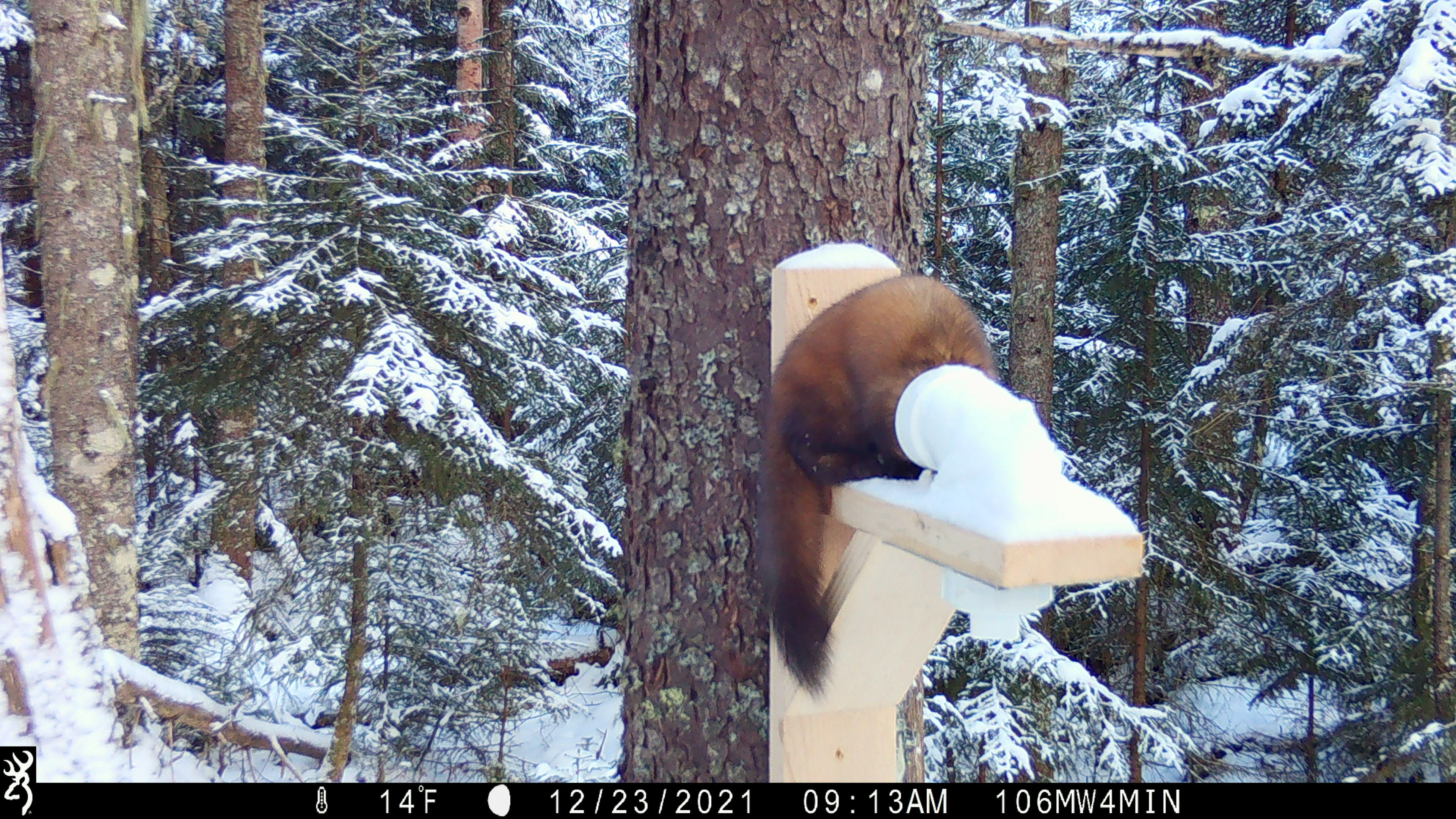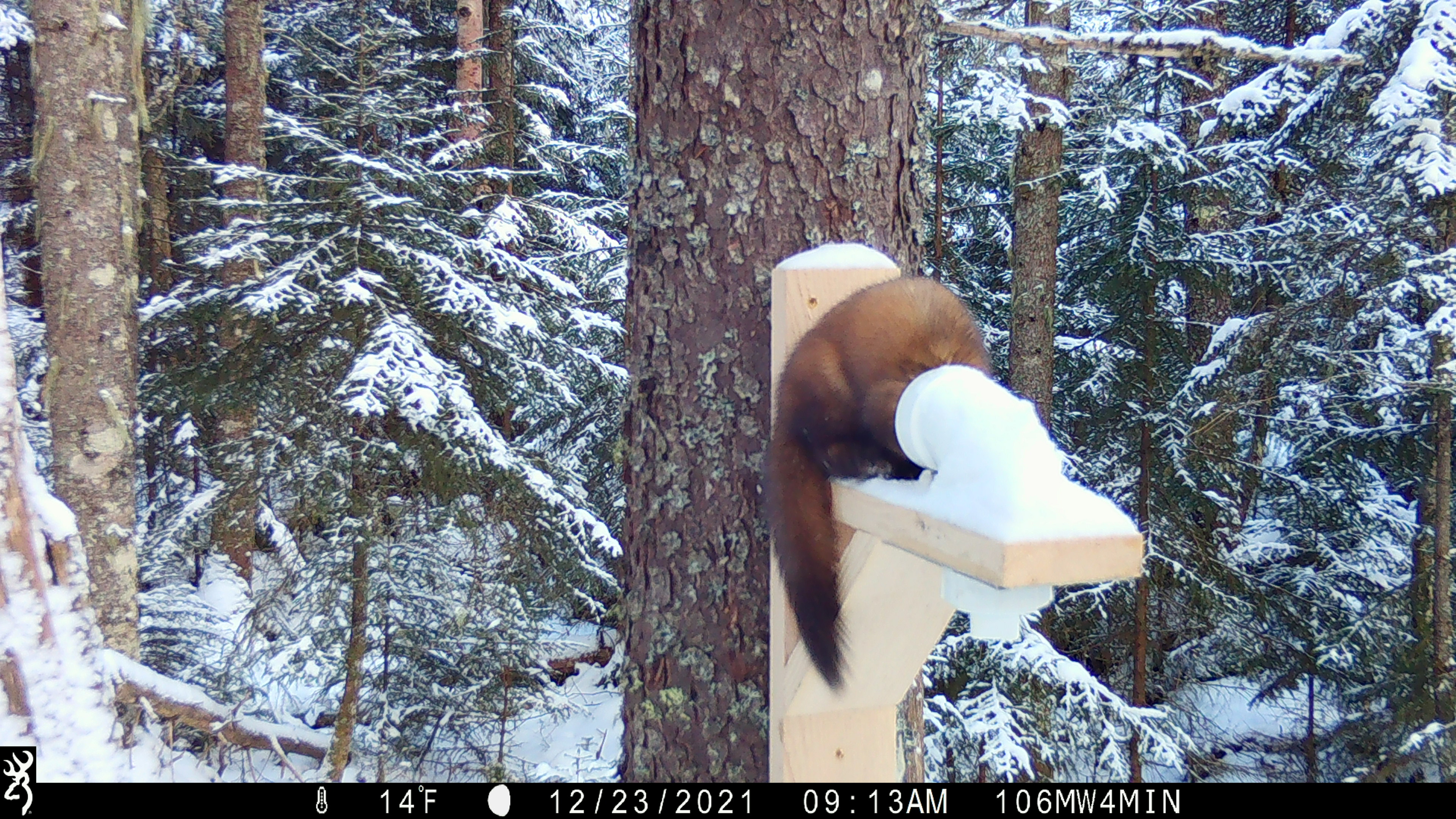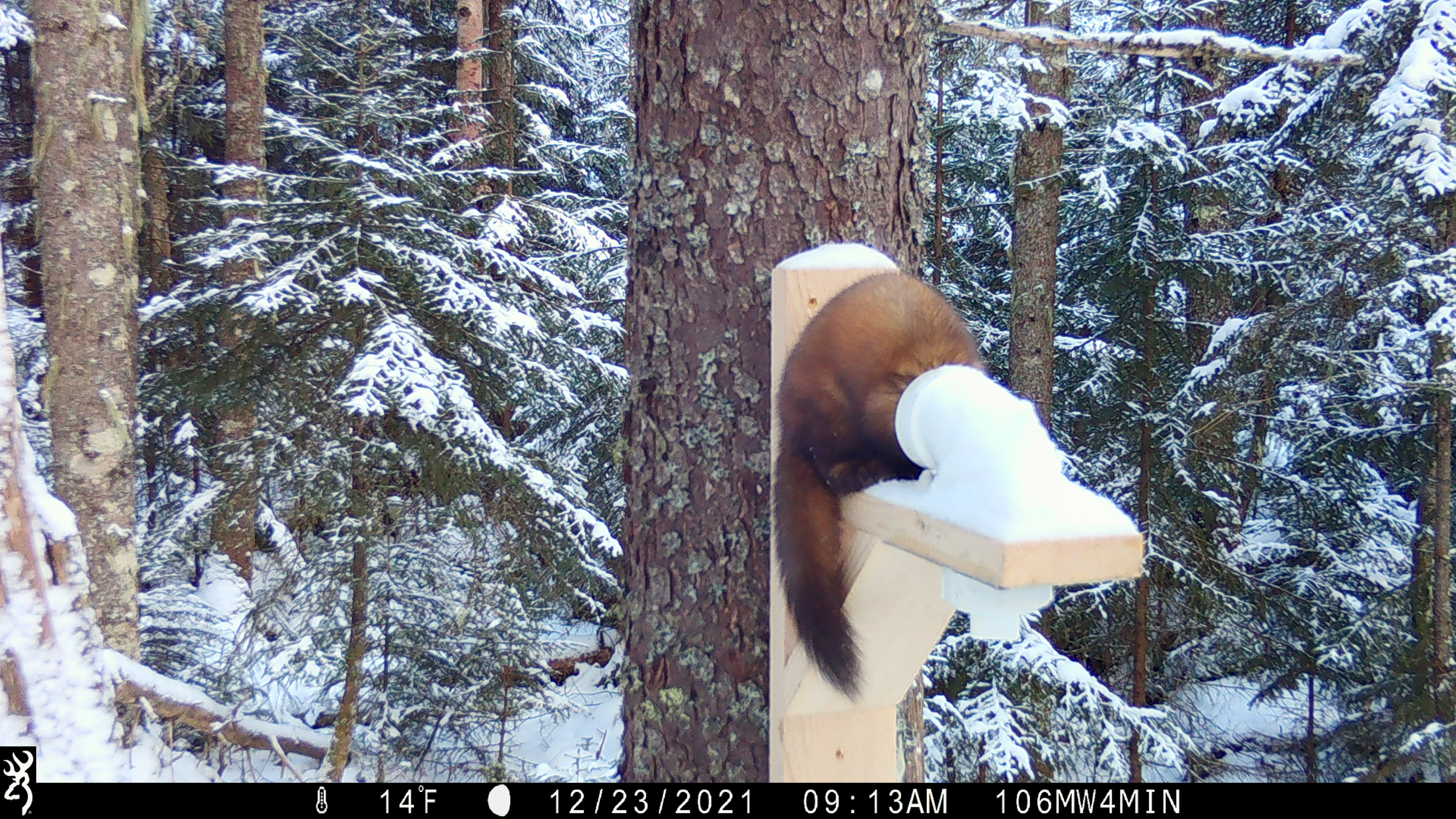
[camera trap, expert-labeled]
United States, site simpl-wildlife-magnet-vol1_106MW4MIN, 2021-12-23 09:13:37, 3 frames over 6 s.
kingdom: Animalia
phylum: Chordata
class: Mammalia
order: Carnivora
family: Mustelidae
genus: Martes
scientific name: Martes americana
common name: american marten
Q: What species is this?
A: American marten (Martes americana).